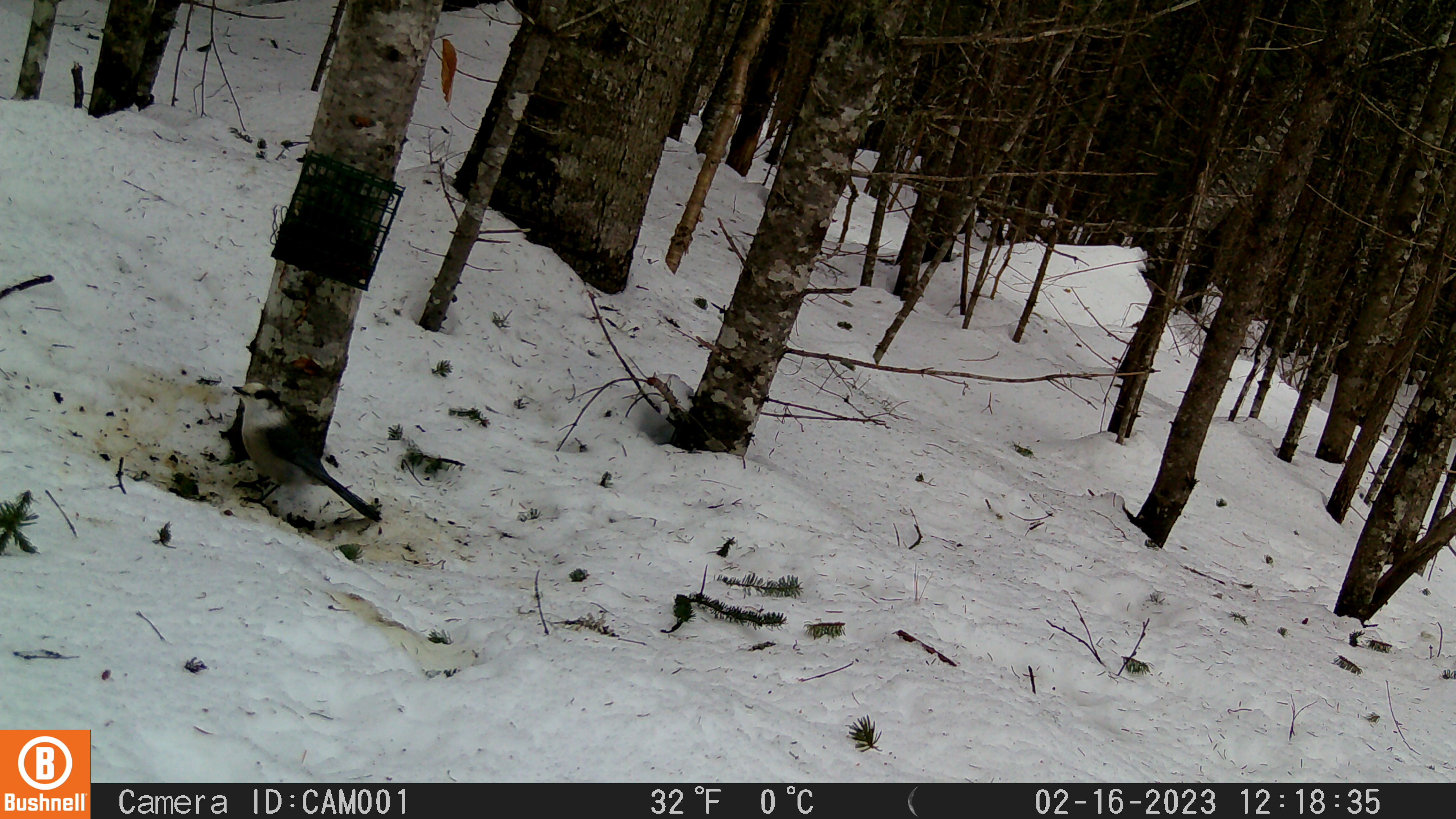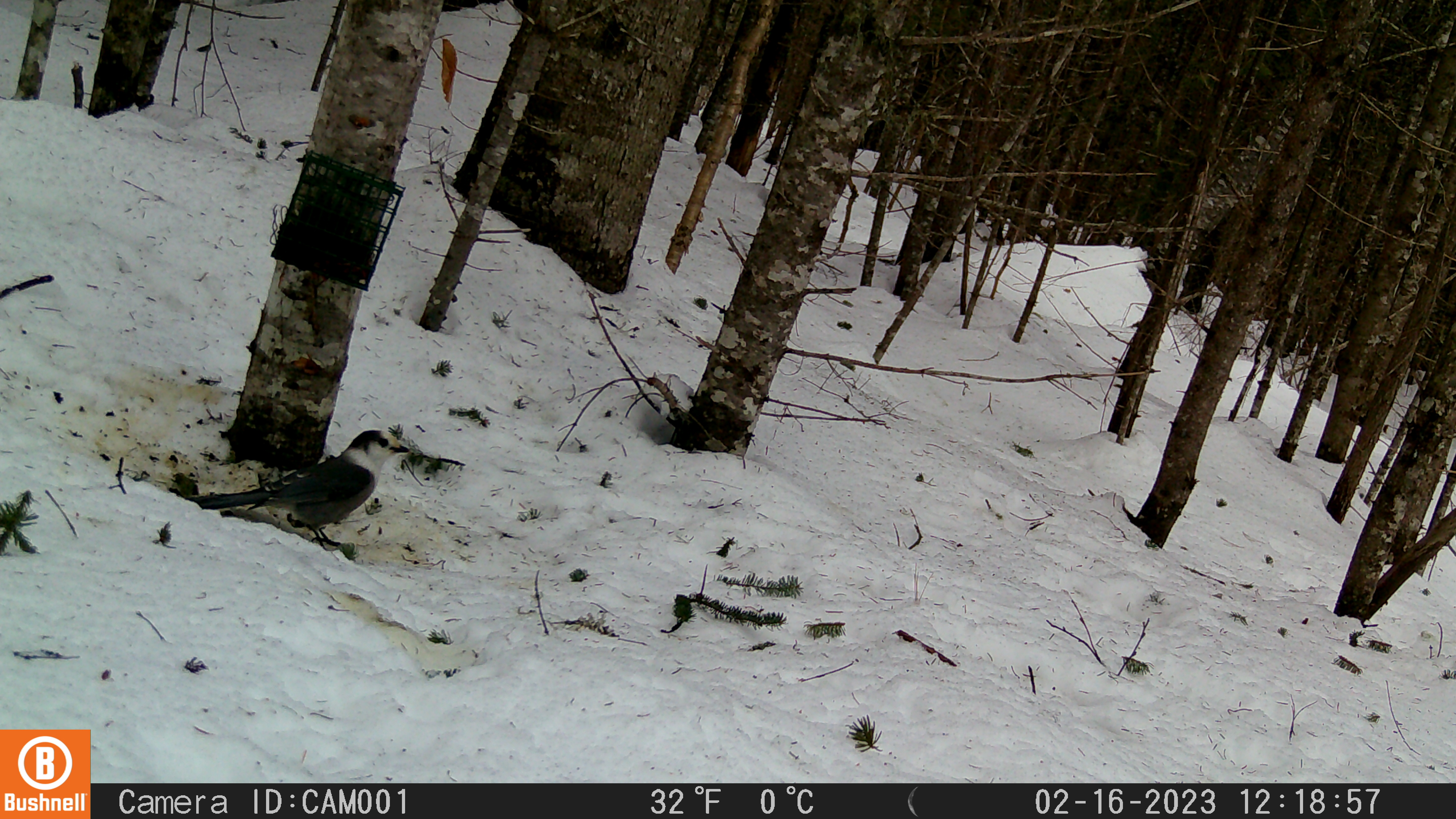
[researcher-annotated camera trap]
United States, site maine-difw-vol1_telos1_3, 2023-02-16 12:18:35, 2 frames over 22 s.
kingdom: Animalia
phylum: Chordata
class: Aves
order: Passeriformes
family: Corvidae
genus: Perisoreus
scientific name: Perisoreus canadensis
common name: canada jay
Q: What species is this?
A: Canada jay (Perisoreus canadensis).